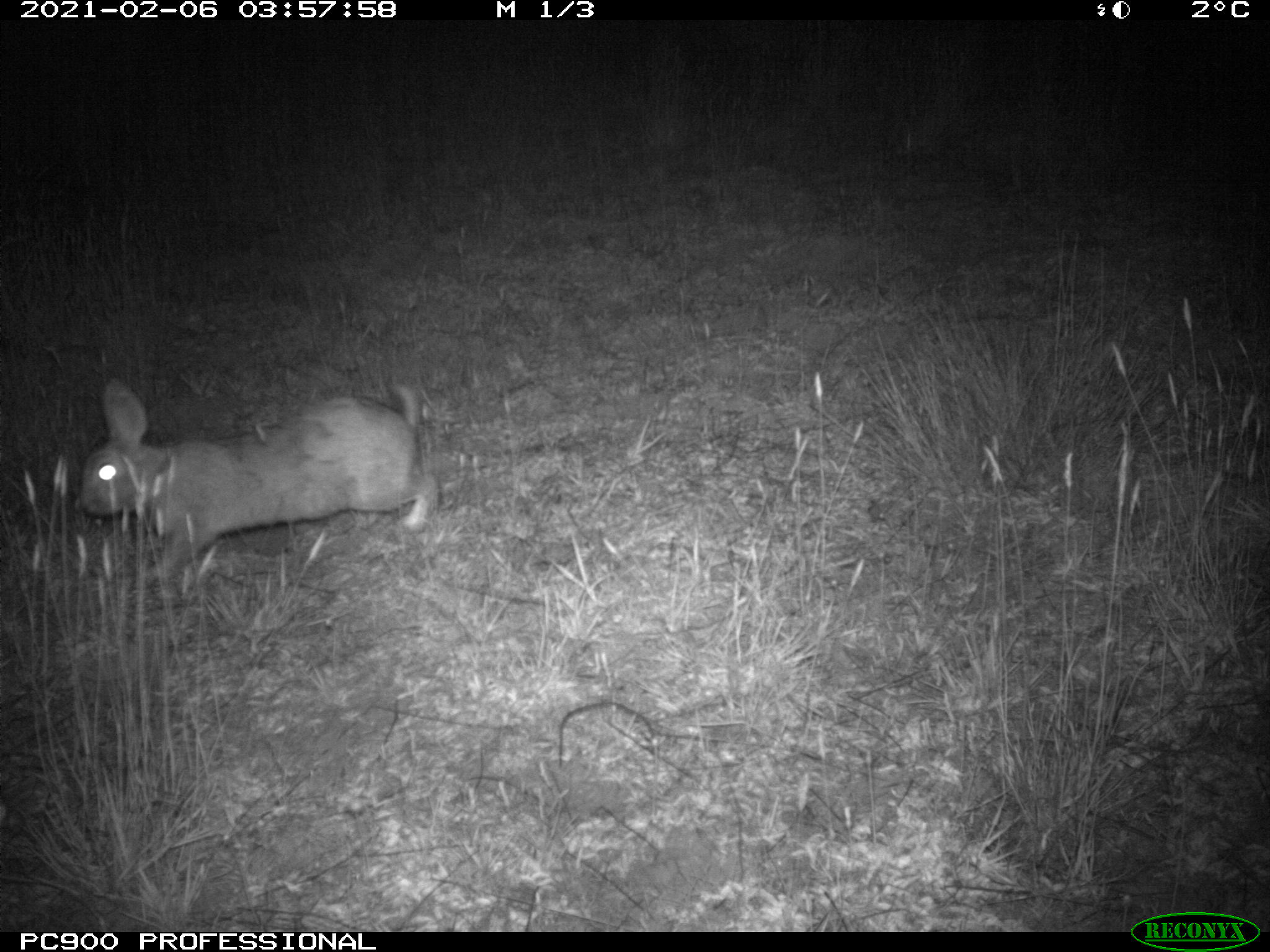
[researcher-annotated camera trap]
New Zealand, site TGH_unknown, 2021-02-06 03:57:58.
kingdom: Animalia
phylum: Chordata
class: Mammalia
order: Lagomorpha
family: Leporidae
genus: Oryctolagus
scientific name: Oryctolagus cuniculus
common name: european rabbit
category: rabbit